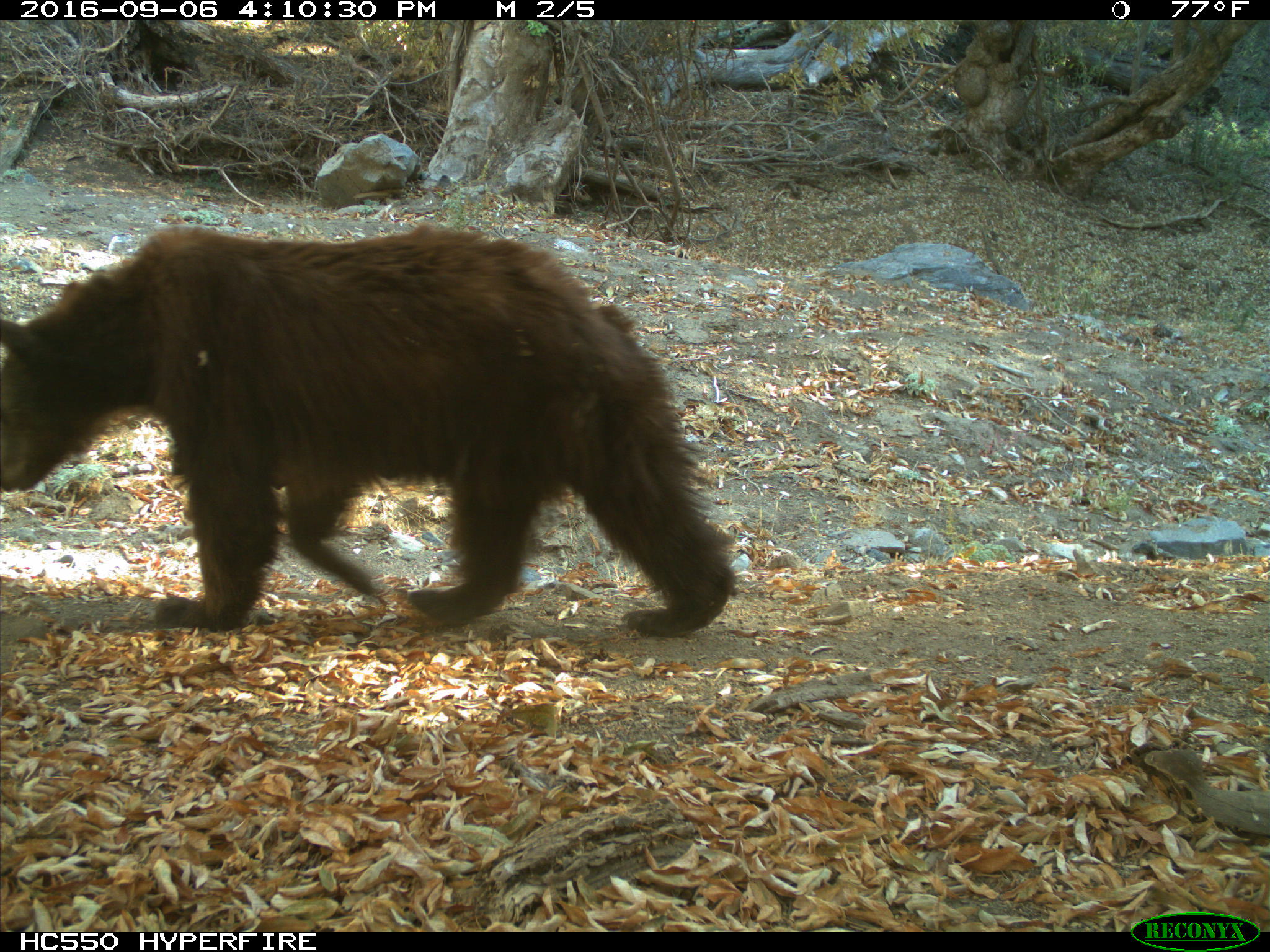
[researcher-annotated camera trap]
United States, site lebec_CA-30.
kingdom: Animalia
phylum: Chordata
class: Mammalia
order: Carnivora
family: Ursidae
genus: Ursus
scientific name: Ursus americanus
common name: american black bear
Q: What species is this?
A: Ursus americanus (american black bear).